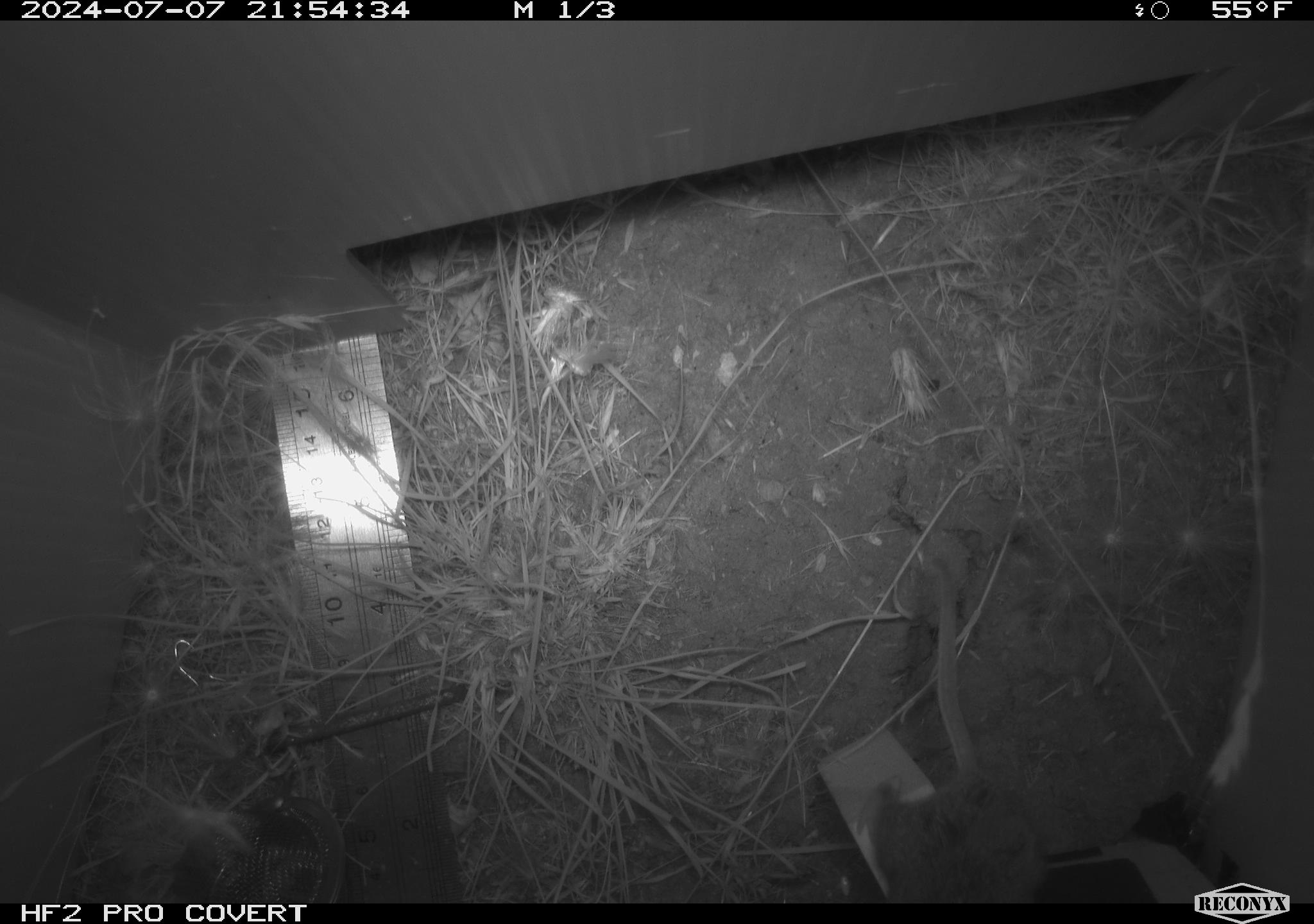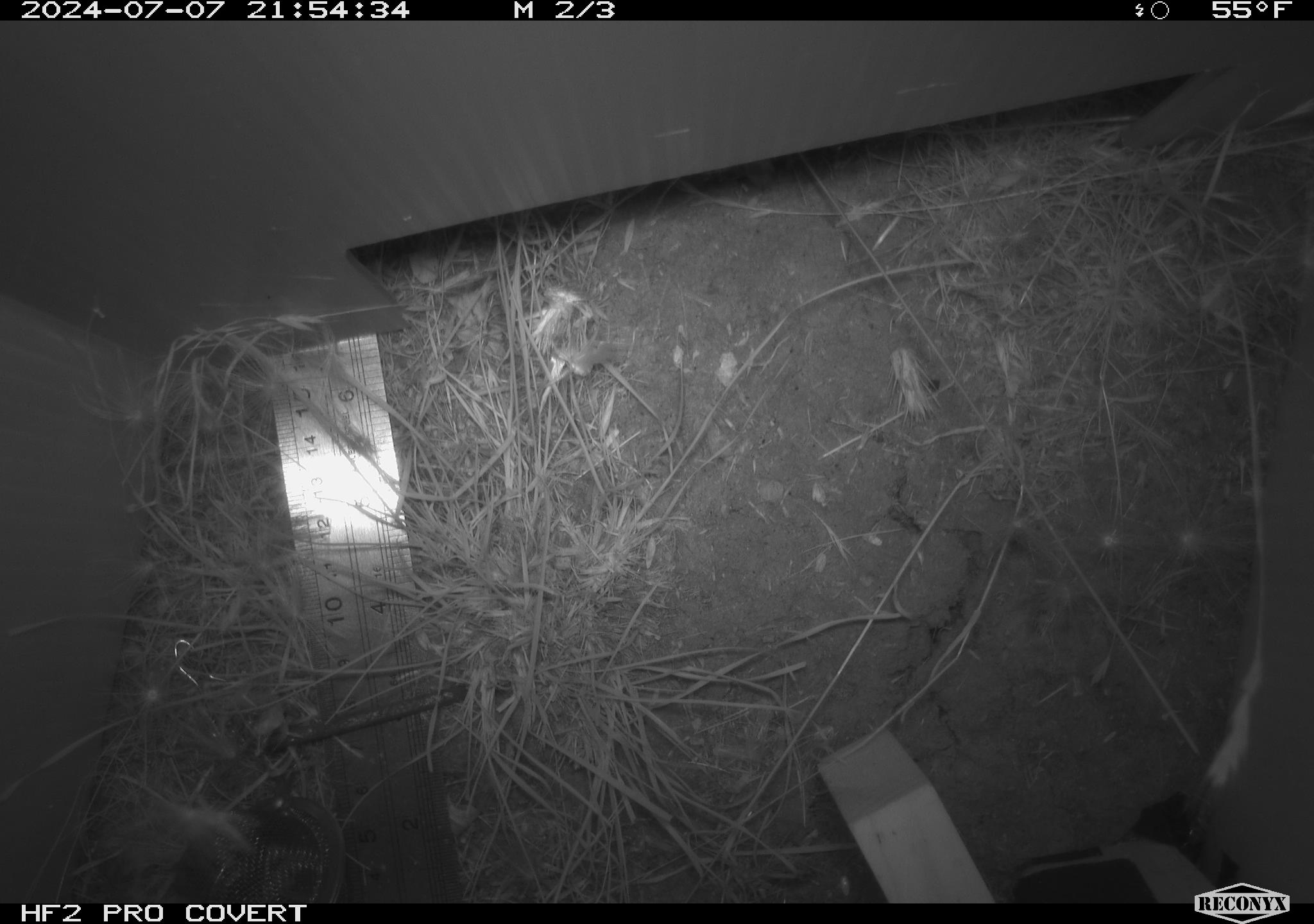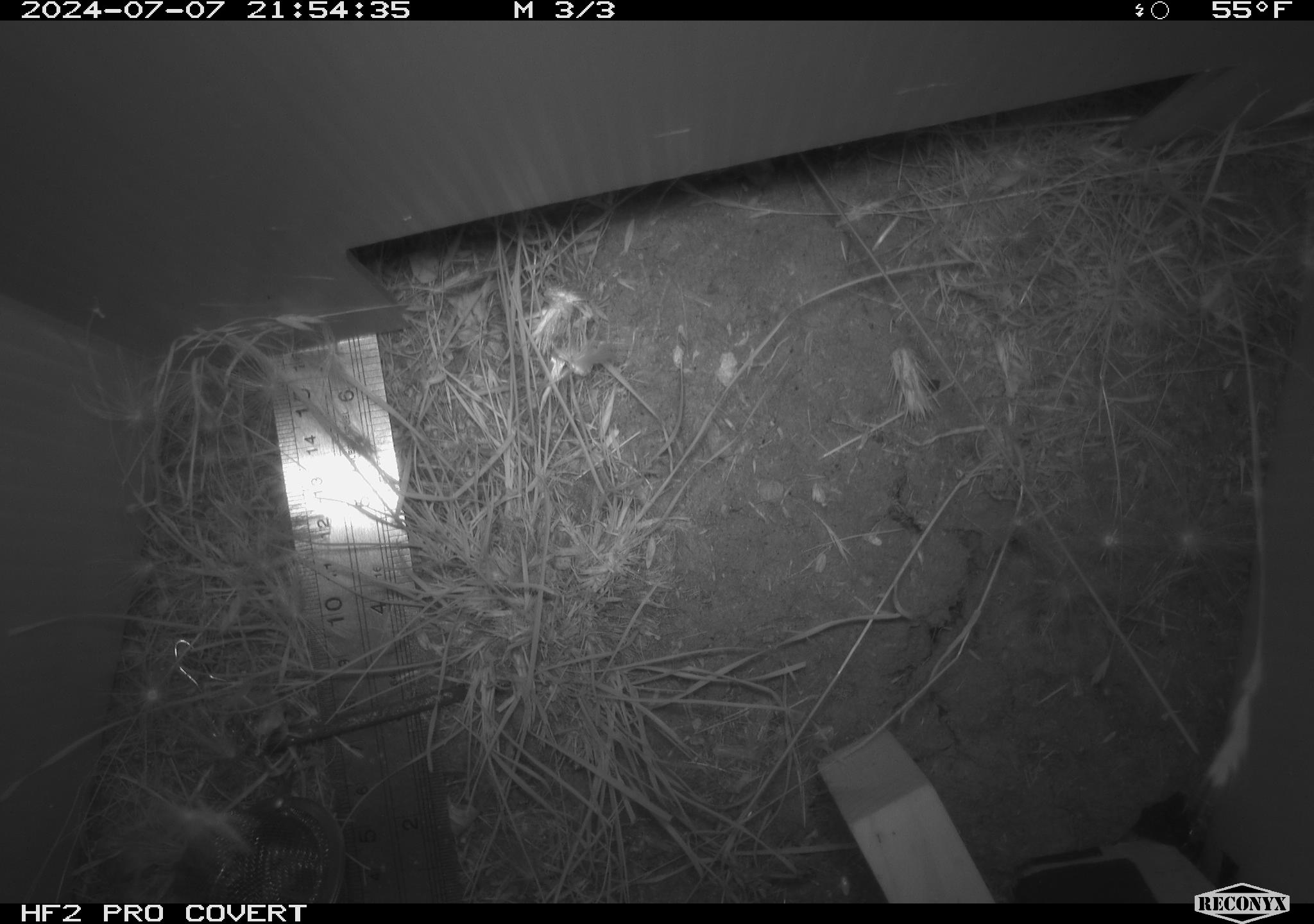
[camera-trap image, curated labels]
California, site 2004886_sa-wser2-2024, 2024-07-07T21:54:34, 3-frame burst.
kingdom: Animalia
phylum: Chordata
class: Mammalia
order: Rodentia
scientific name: Rodentia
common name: mouse species